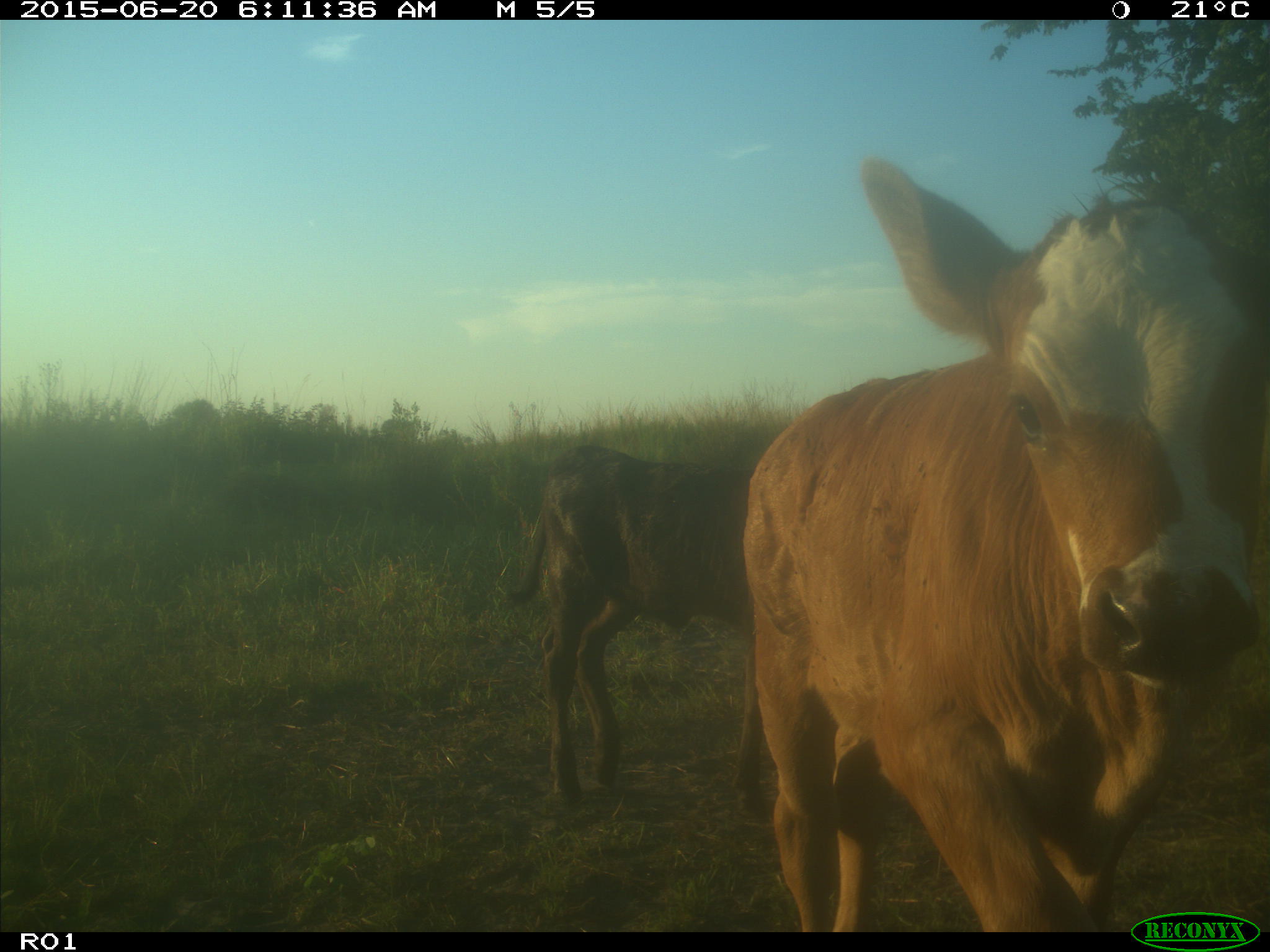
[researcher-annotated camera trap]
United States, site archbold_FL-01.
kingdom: Animalia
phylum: Chordata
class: Mammalia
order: Artiodactyla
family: Bovidae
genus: Bos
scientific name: Bos taurus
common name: domestic cow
Bos taurus (domestic cow).